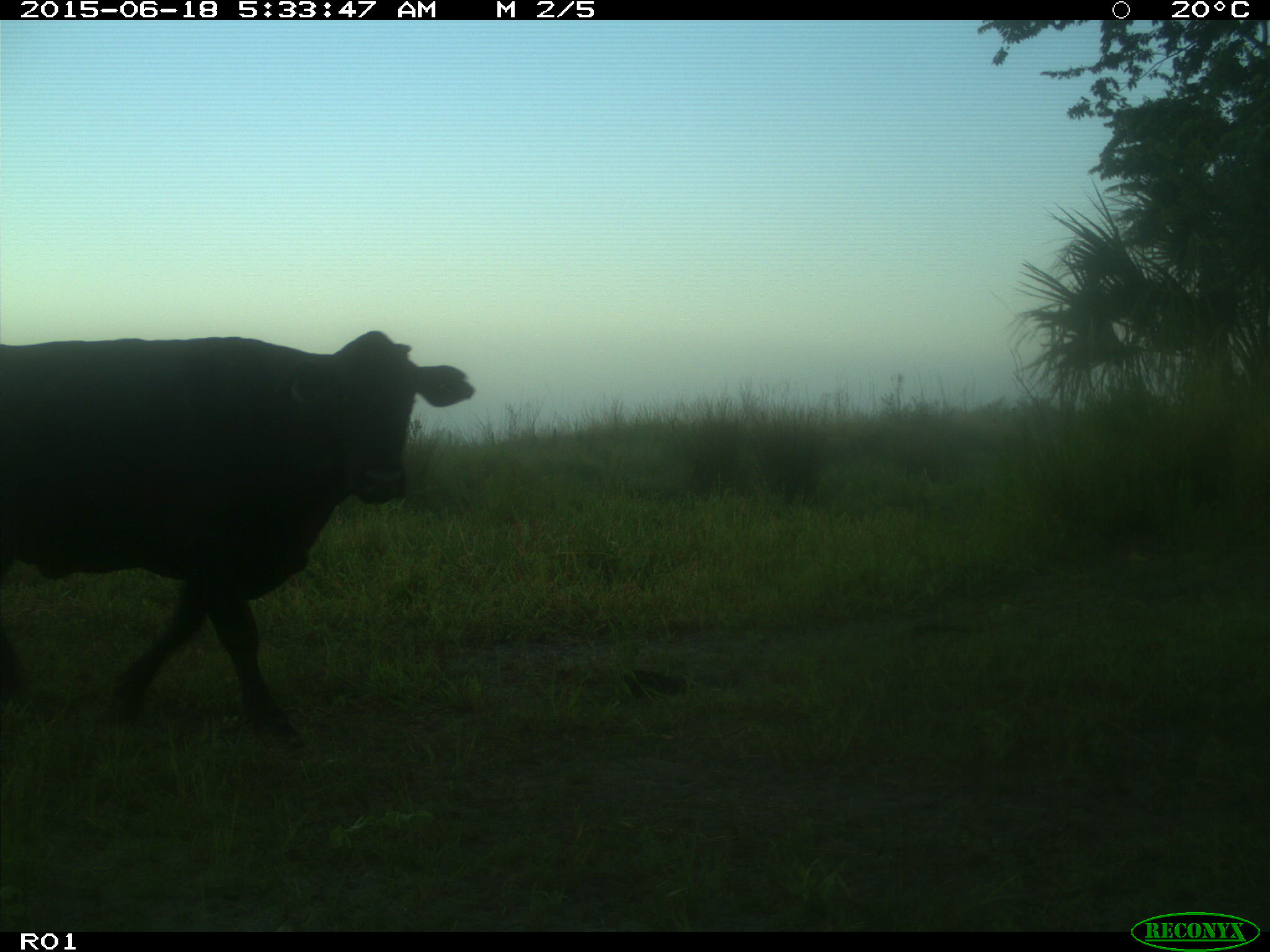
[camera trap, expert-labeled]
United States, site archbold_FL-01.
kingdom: Animalia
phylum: Chordata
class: Mammalia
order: Artiodactyla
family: Bovidae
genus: Bos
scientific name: Bos taurus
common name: domestic cow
Bos taurus (domestic cow).